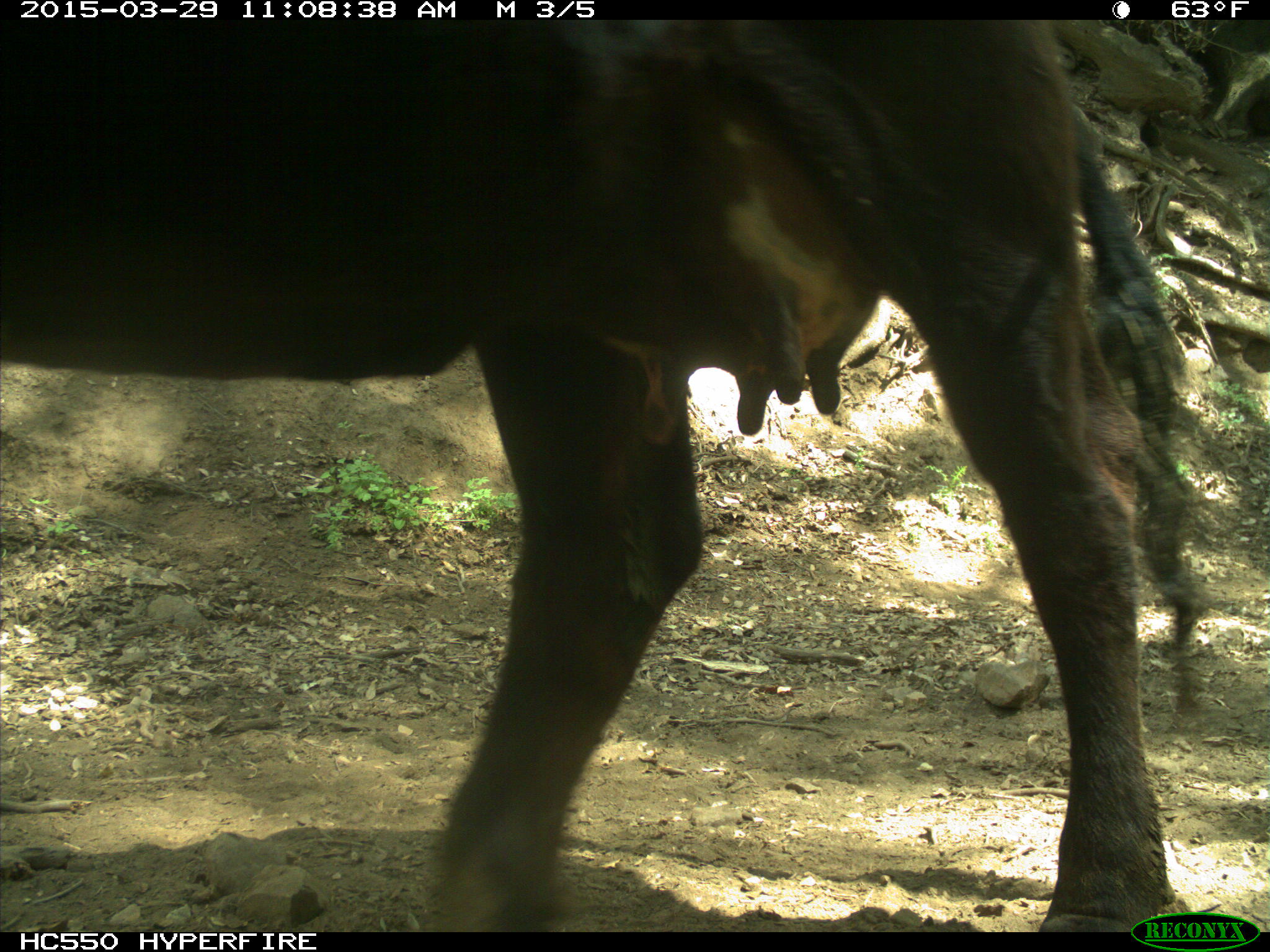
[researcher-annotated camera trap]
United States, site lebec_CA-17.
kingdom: Animalia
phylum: Chordata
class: Mammalia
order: Artiodactyla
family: Bovidae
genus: Bos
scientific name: Bos taurus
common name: domestic cow